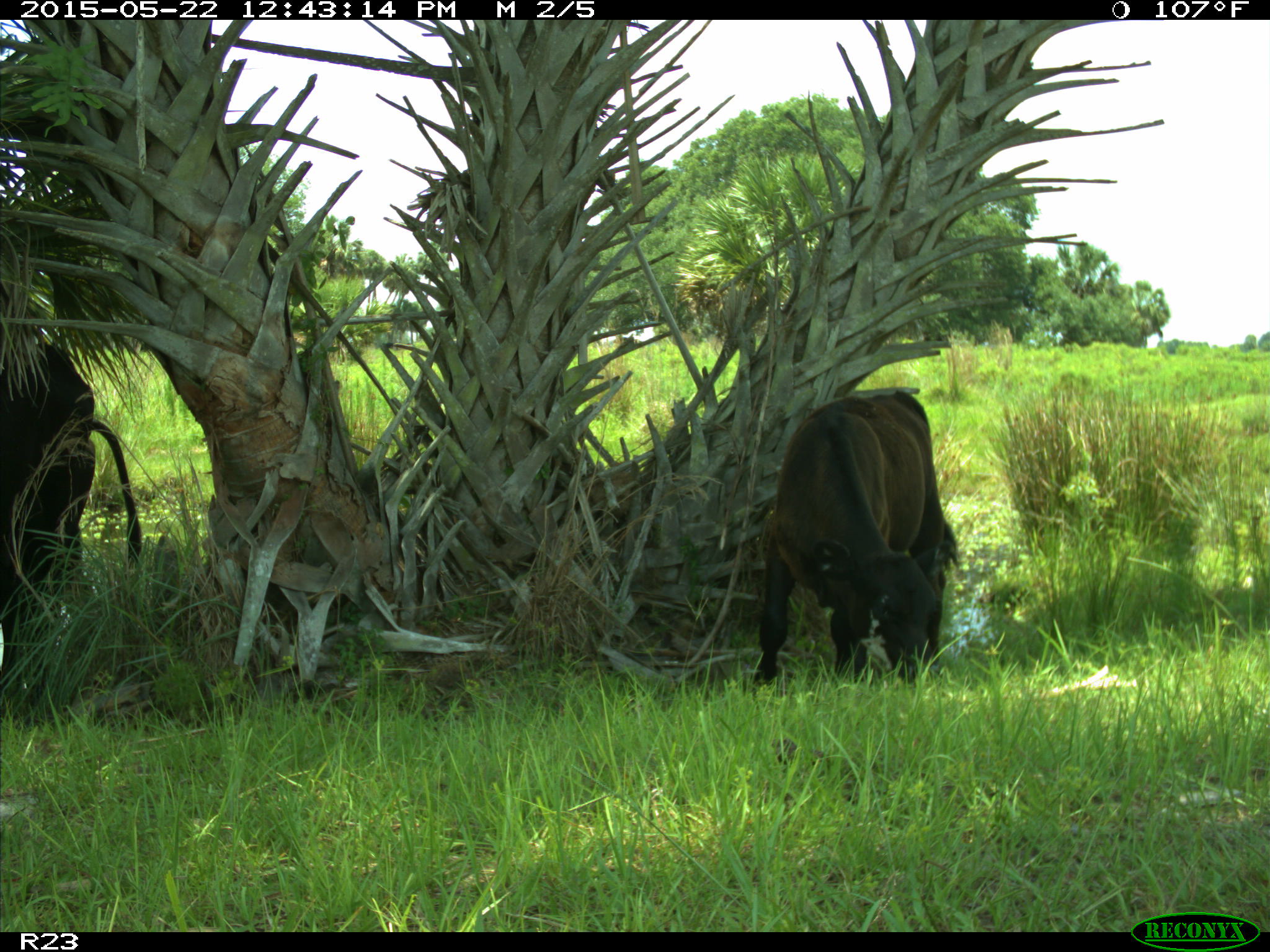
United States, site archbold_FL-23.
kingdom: Animalia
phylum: Chordata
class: Mammalia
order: Artiodactyla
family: Bovidae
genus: Bos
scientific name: Bos taurus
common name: domestic cow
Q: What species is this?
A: Bos taurus (domestic cow).